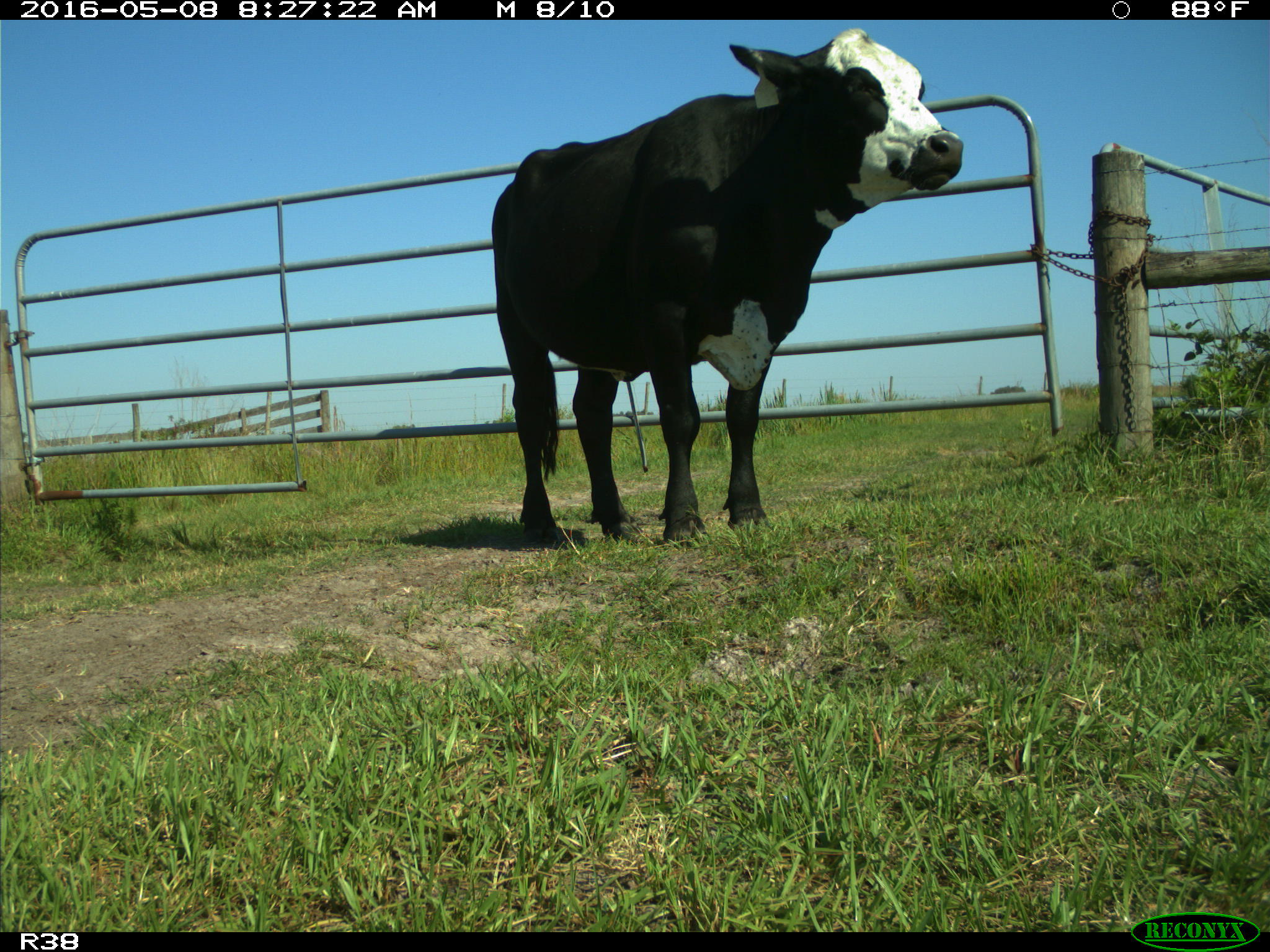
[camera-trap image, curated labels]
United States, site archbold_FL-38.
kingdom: Animalia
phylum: Chordata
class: Mammalia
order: Artiodactyla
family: Bovidae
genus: Bos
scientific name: Bos taurus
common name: domestic cow